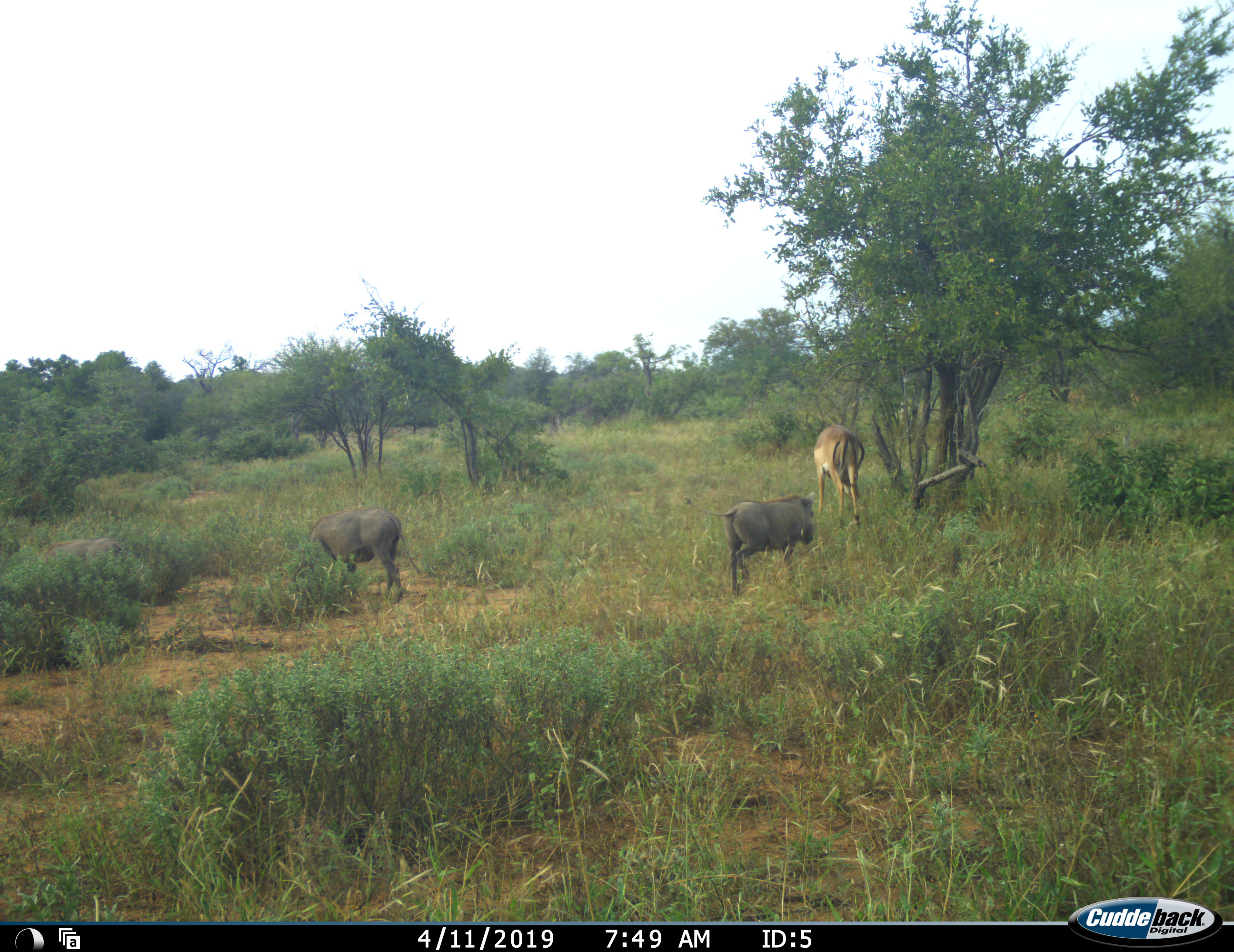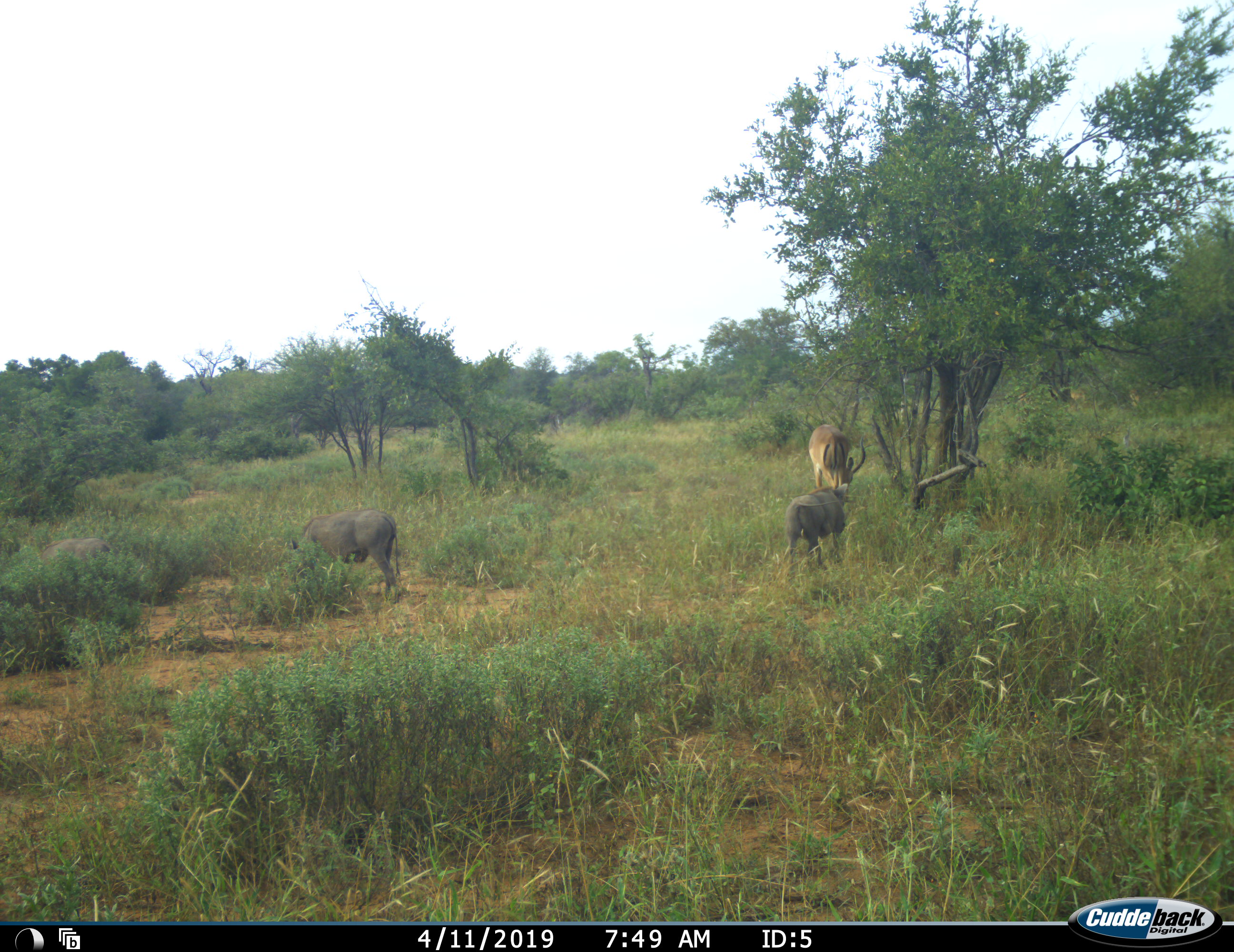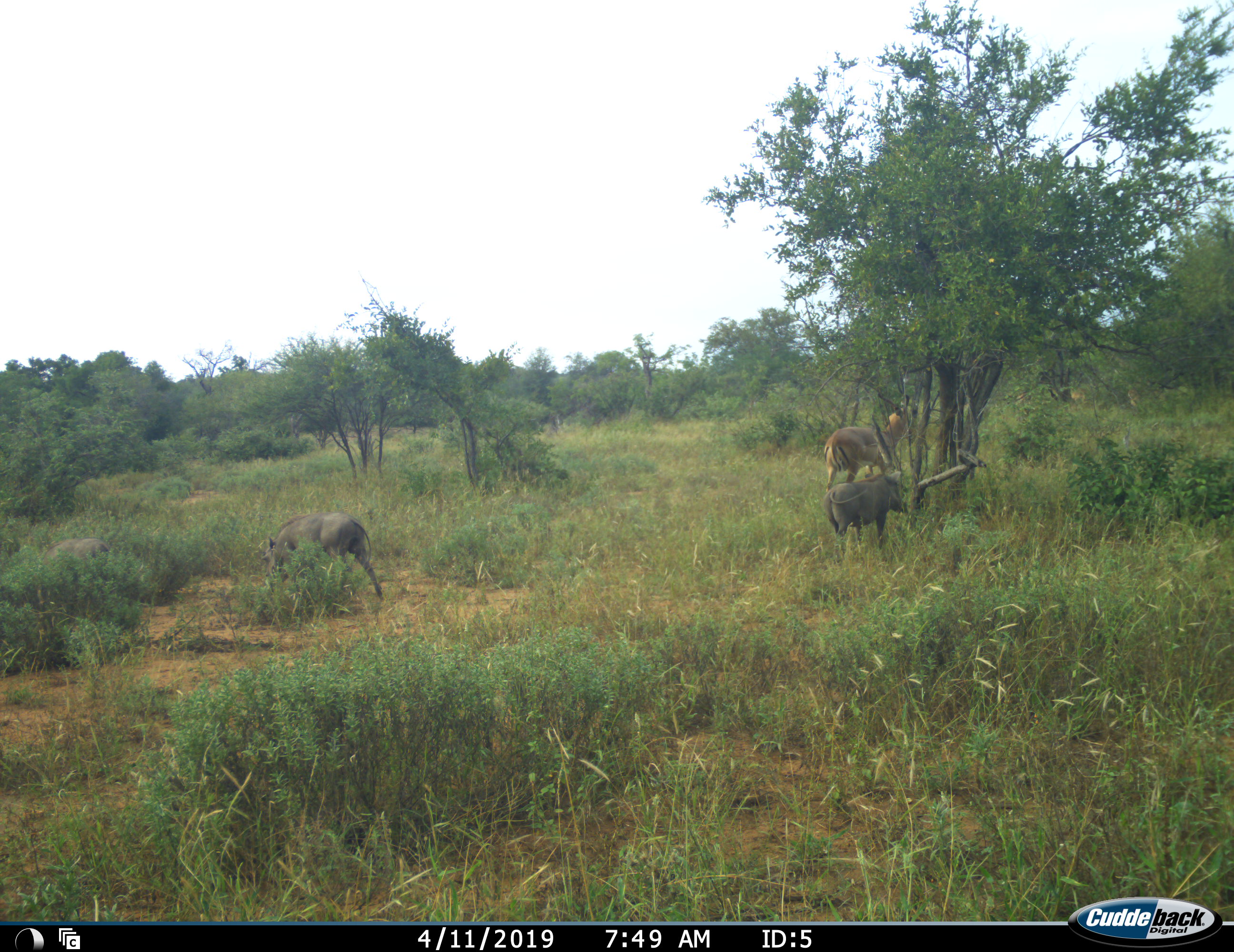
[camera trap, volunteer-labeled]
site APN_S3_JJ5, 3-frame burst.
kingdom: Animalia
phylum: Chordata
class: Mammalia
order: Artiodactyla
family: Bovidae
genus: Aepyceros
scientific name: Aepyceros melampus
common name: impala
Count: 1.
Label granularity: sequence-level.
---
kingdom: Animalia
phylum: Chordata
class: Mammalia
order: Artiodactyla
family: Suidae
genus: Phacochoerus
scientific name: Phacochoerus africanus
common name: warthog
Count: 3.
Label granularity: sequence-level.